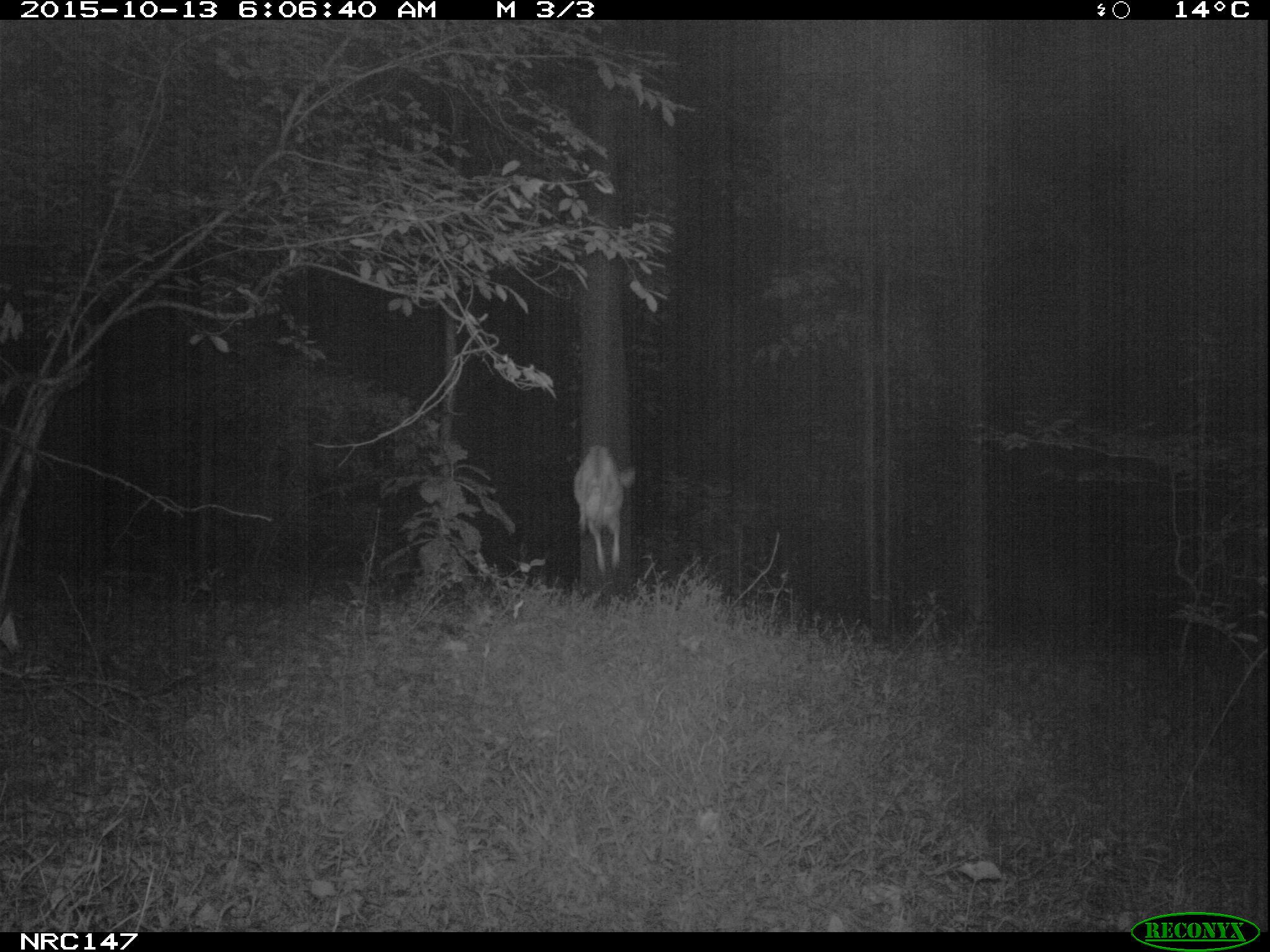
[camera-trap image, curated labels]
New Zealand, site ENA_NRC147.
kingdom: Animalia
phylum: Chordata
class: Mammalia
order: Artiodactyla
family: Cervidae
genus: Odocoileus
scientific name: Odocoileus virginianus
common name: white-tailed deer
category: white tailed deer